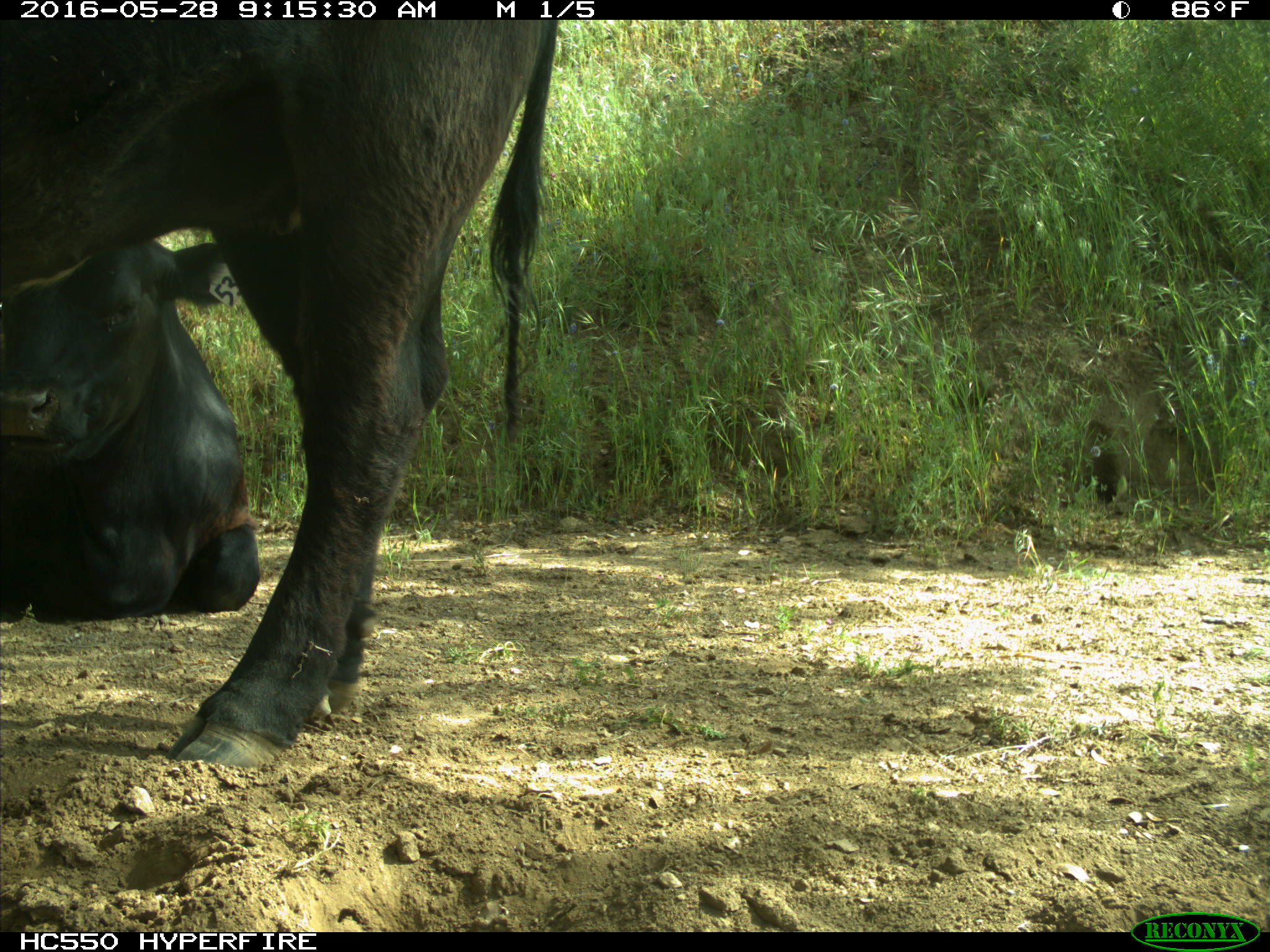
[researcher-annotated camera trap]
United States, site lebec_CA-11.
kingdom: Animalia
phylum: Chordata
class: Mammalia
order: Artiodactyla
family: Bovidae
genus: Bos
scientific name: Bos taurus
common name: domestic cow